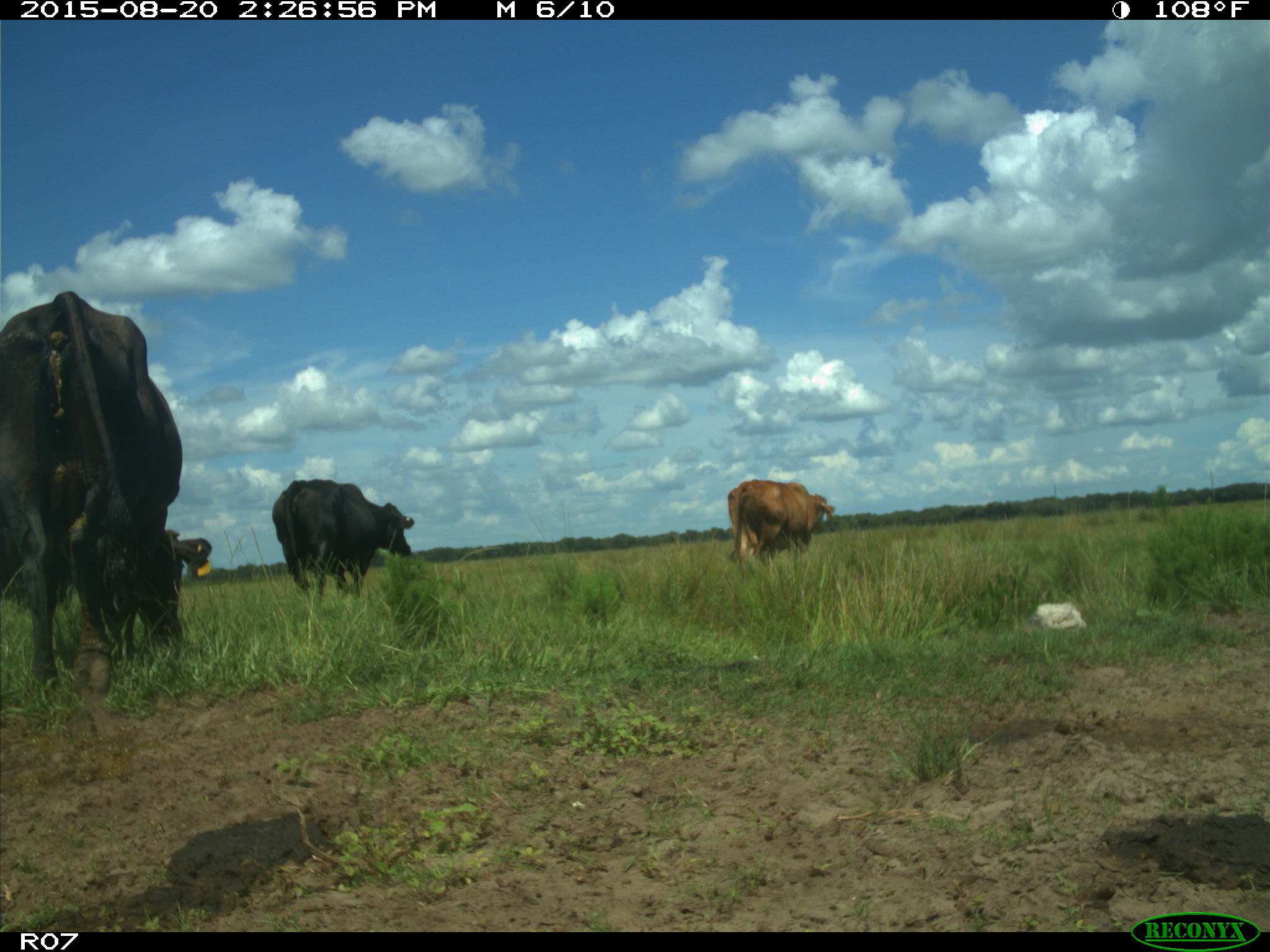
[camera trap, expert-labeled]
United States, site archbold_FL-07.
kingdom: Animalia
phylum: Chordata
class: Mammalia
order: Artiodactyla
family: Bovidae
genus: Bos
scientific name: Bos taurus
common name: domestic cow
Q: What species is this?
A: Bos taurus (domestic cow).